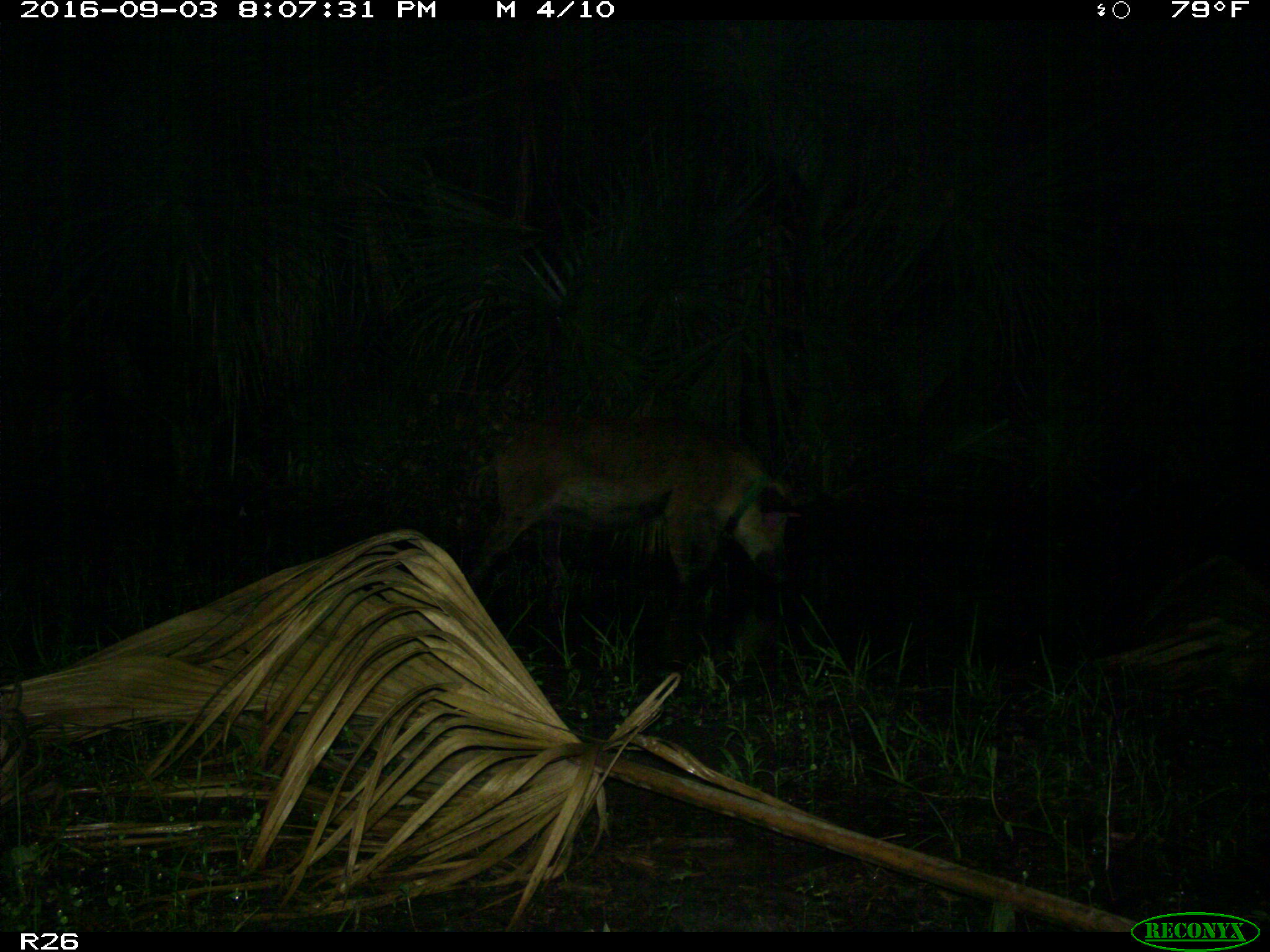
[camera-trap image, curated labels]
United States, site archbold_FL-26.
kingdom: Animalia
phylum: Chordata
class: Mammalia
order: Artiodactyla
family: Suidae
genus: Sus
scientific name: Sus scrofa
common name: wild boar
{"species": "Sus scrofa (wild boar)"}